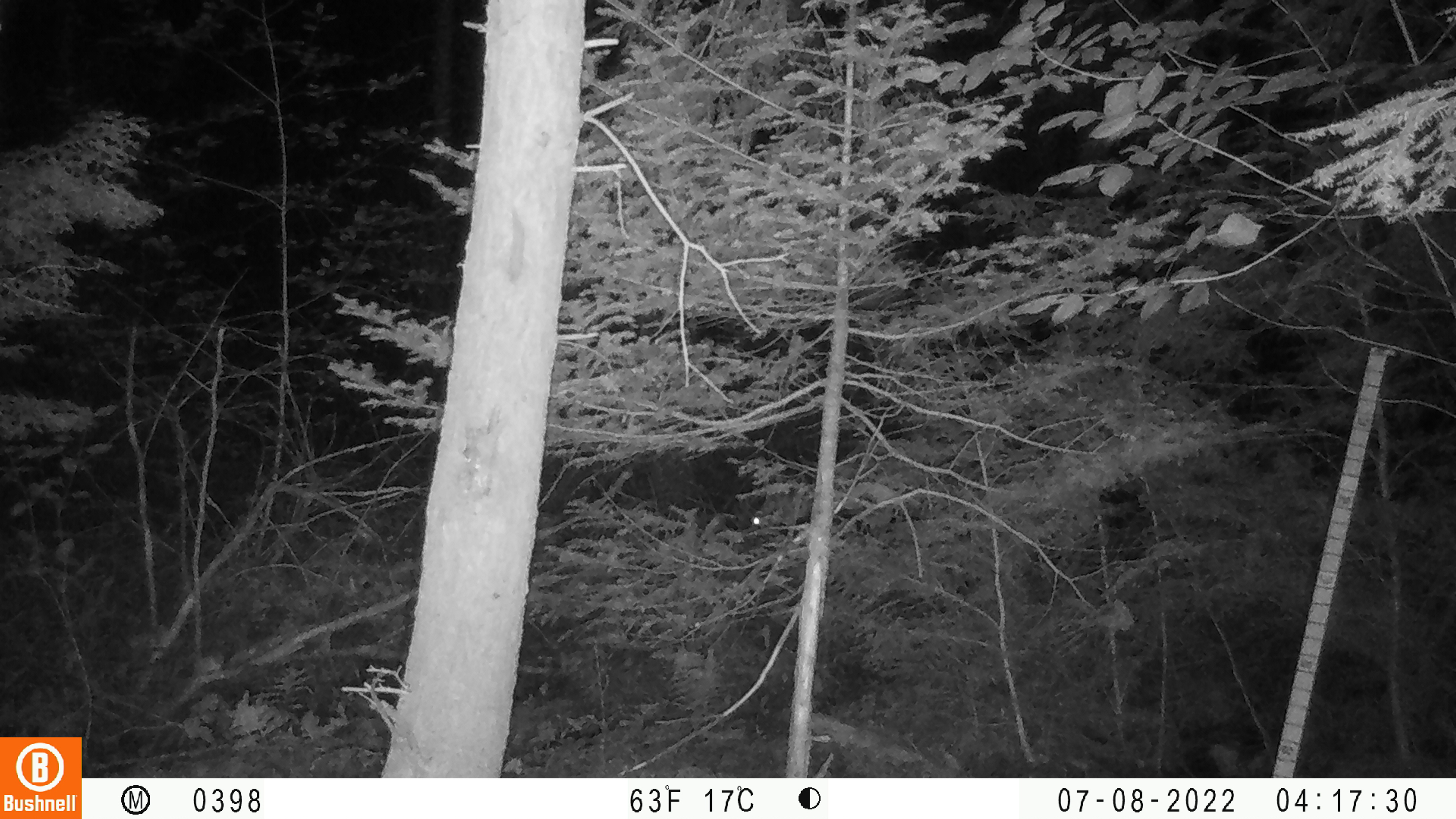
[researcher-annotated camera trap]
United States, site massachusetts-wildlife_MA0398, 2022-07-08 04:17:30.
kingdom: Animalia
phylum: Chordata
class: Mammalia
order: Artiodactyla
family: Cervidae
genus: Odocoileus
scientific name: Odocoileus virginianus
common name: white-tailed deer